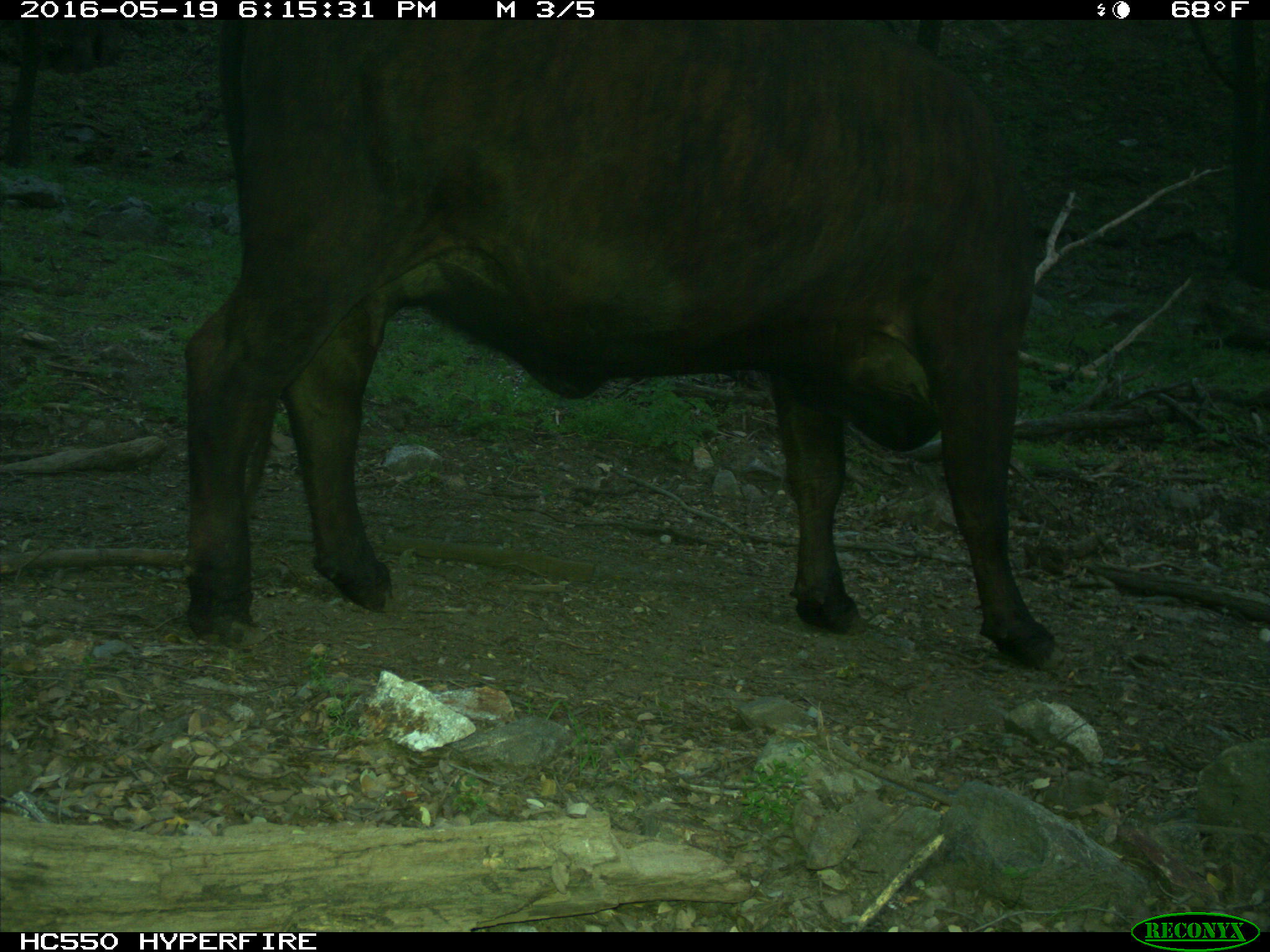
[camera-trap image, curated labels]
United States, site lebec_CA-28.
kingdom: Animalia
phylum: Chordata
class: Mammalia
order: Artiodactyla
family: Bovidae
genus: Bos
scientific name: Bos taurus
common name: domestic cow